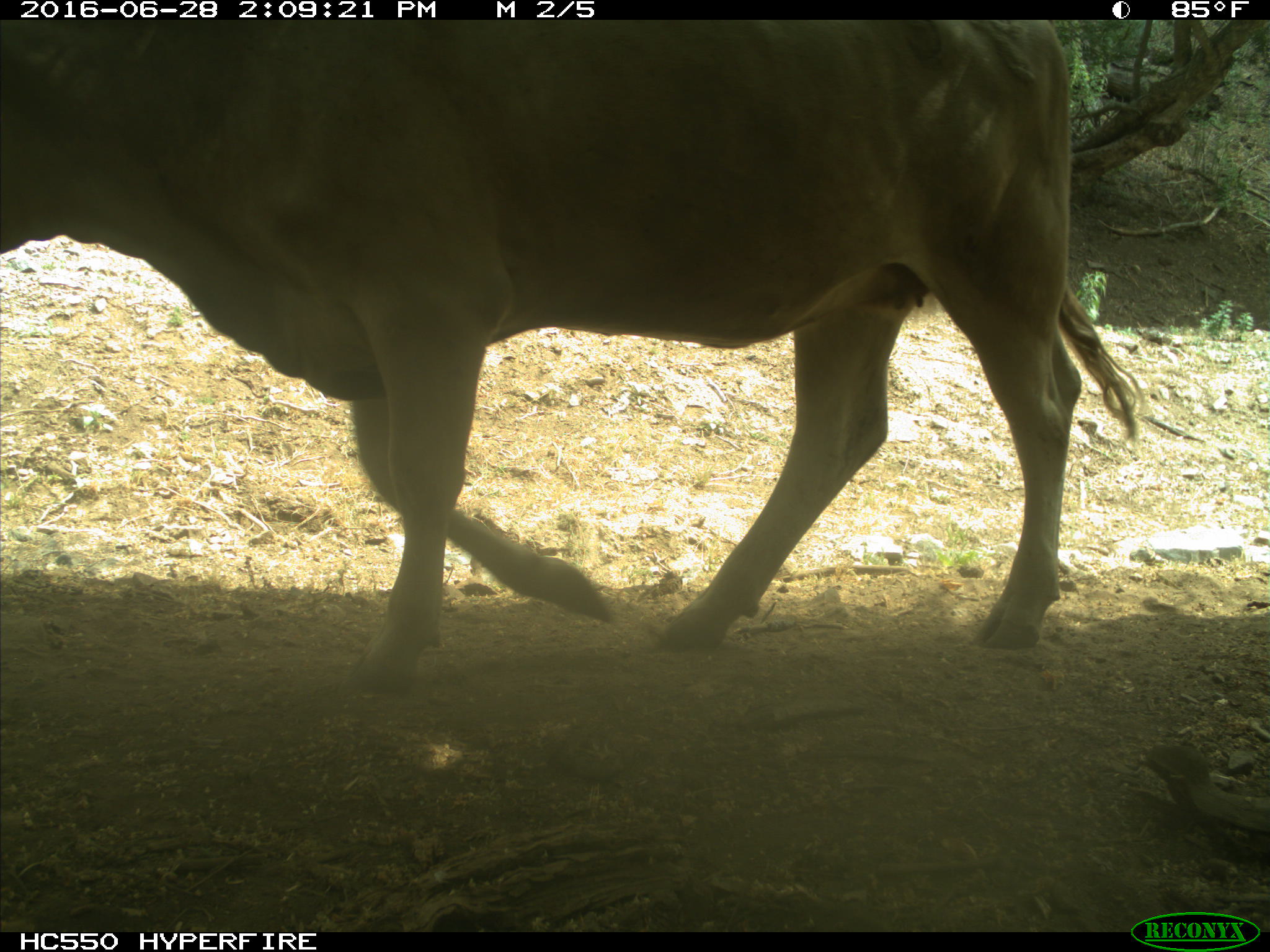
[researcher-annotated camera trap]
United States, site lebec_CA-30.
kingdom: Animalia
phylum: Chordata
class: Mammalia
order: Artiodactyla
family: Bovidae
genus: Bos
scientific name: Bos taurus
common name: domestic cow